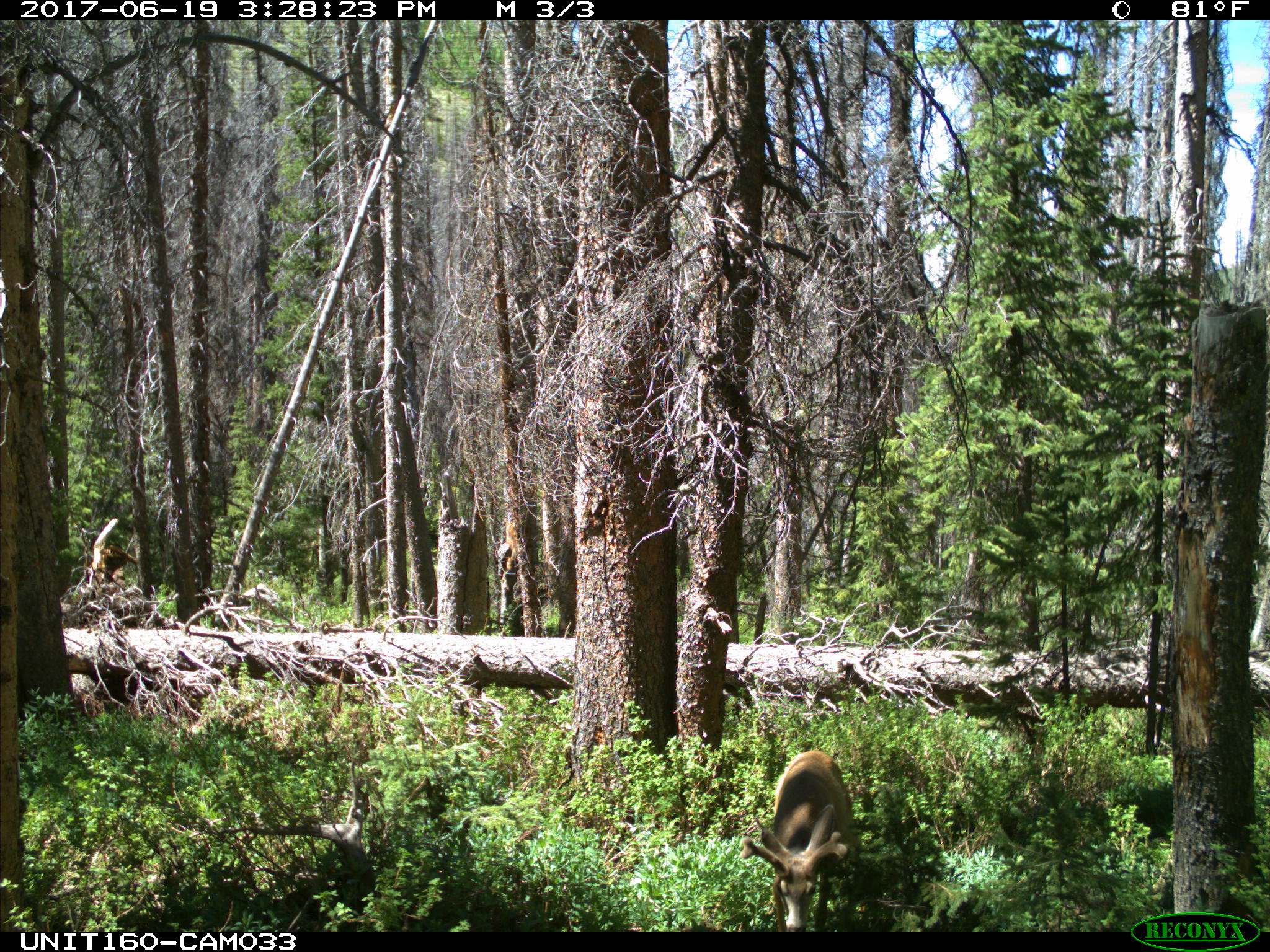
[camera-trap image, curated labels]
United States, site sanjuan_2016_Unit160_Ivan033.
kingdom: Animalia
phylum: Chordata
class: Mammalia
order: Artiodactyla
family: Cervidae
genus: Odocoileus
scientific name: Odocoileus hemionus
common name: mule deer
Odocoileus hemionus (mule deer).